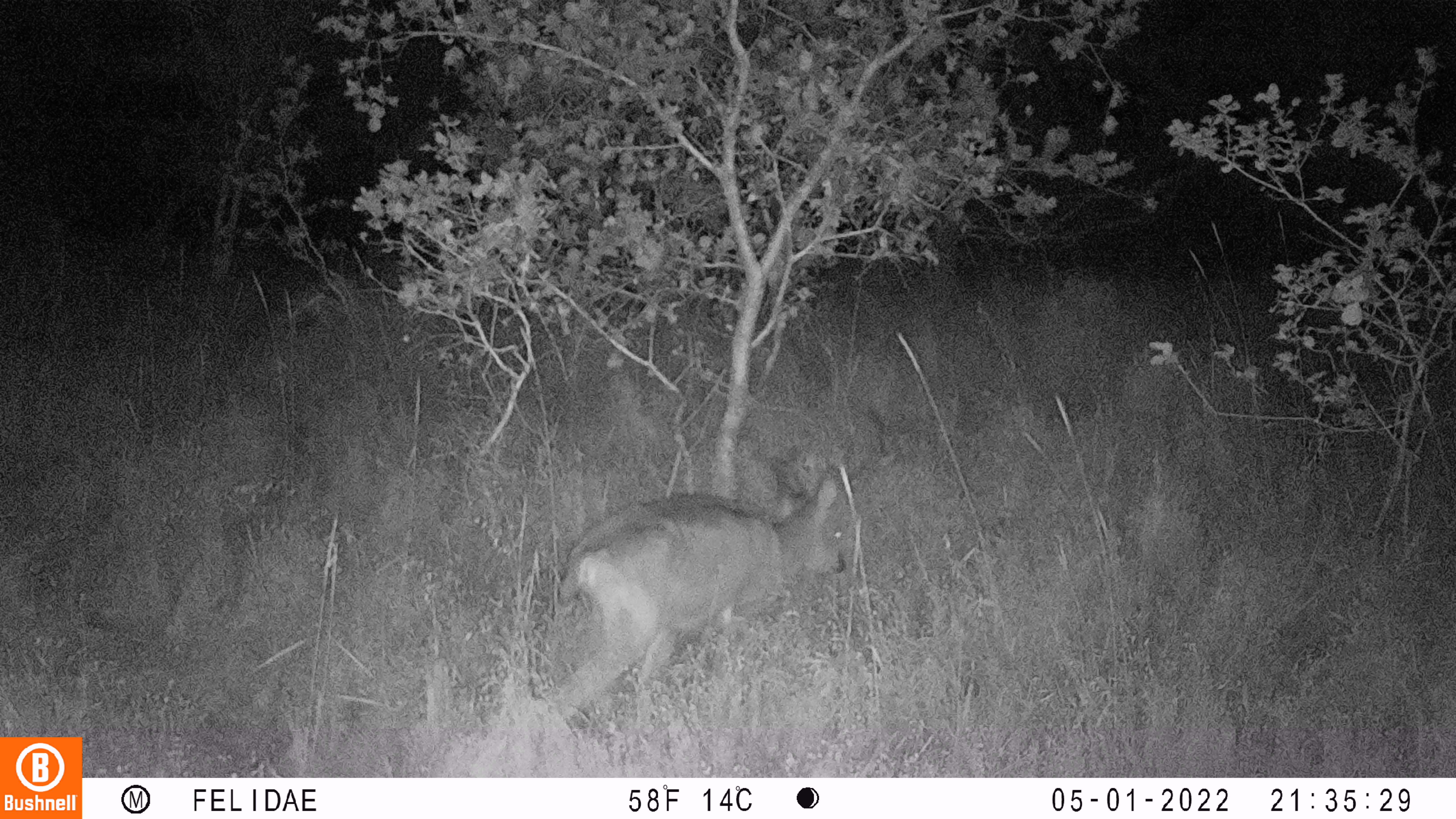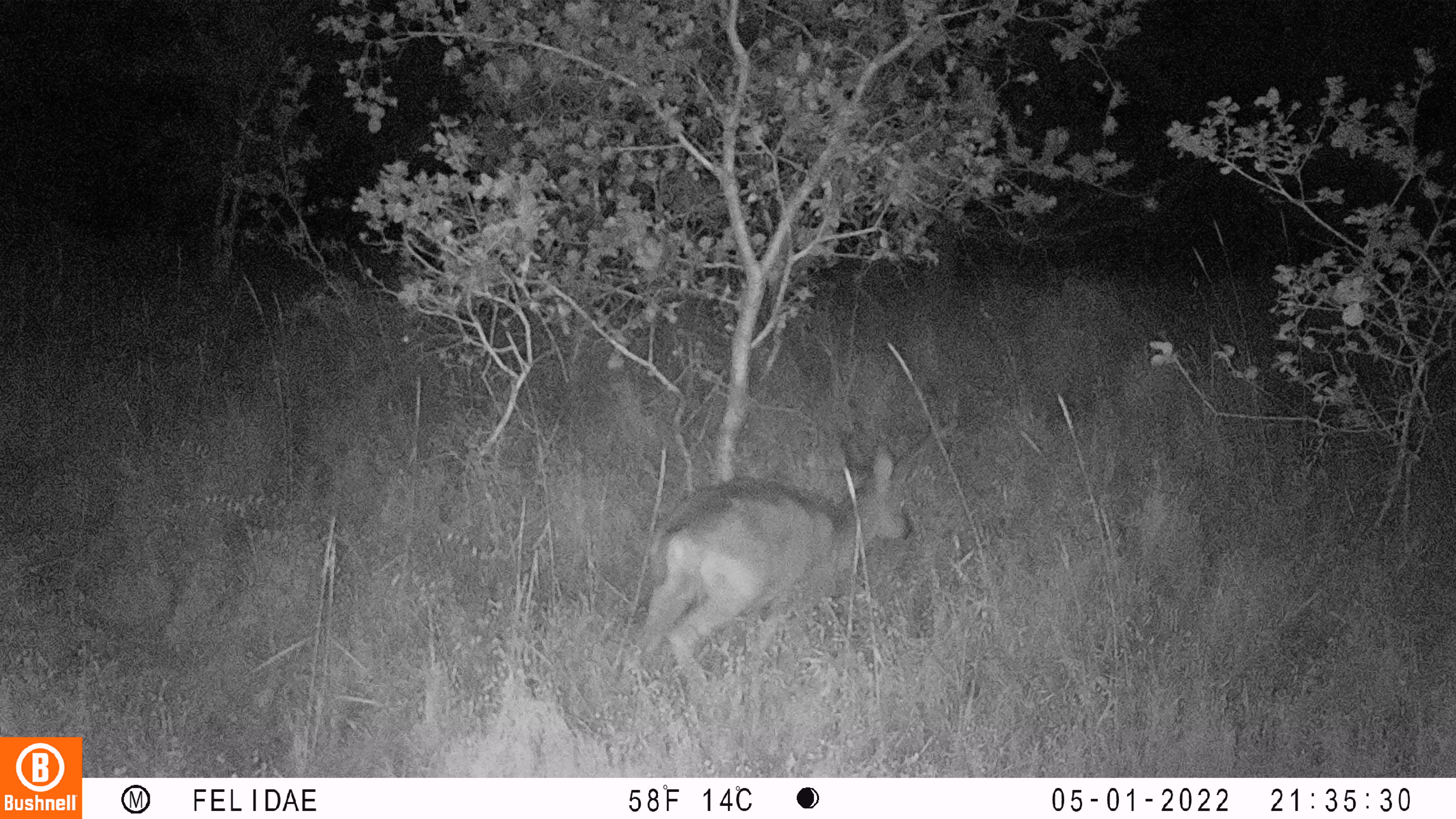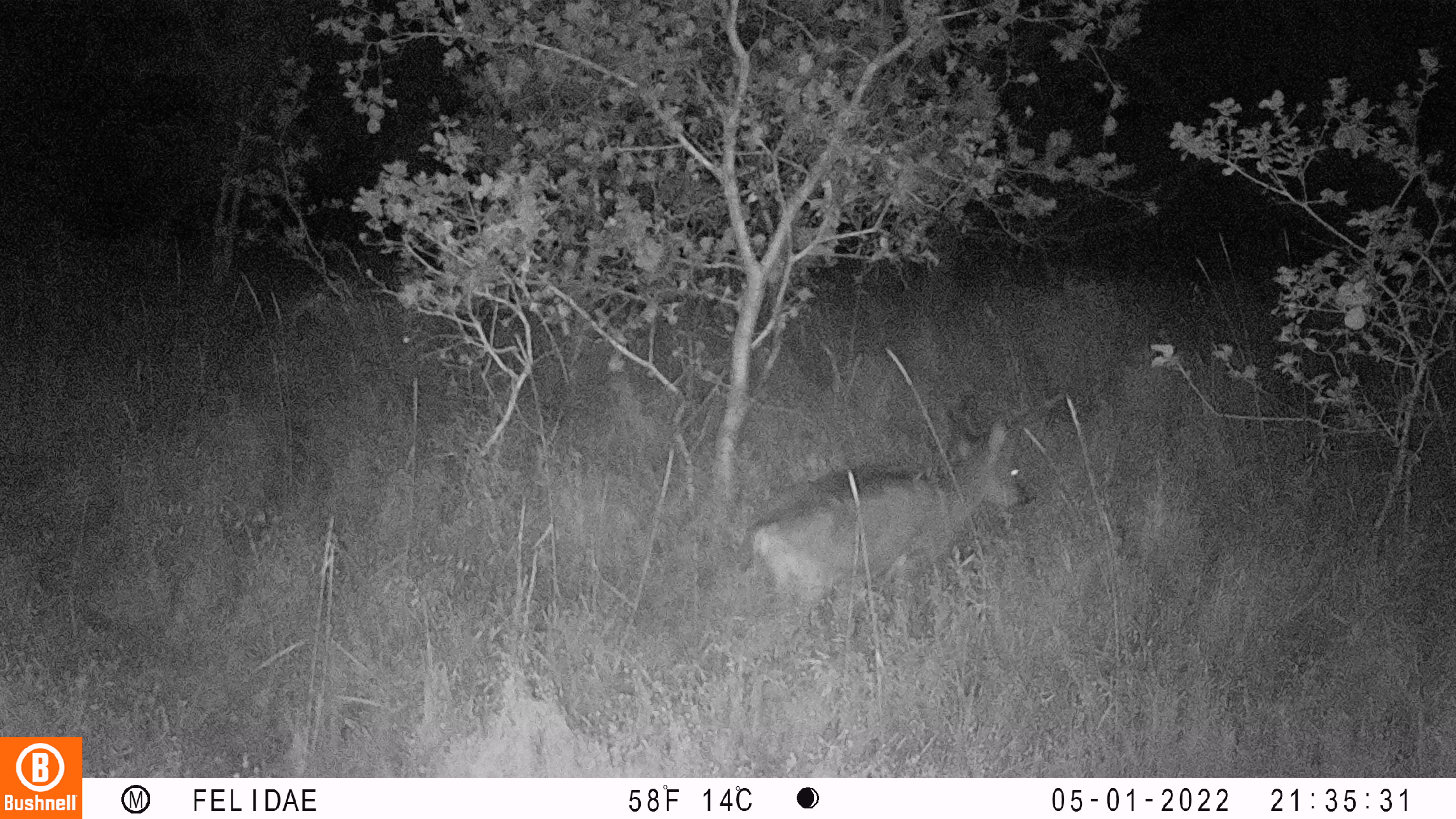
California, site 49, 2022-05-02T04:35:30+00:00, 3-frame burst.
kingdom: Animalia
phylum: Chordata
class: Mammalia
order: Artiodactyla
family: Cervidae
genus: Odocoileus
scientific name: Odocoileus hemionus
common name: mule deer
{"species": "mule deer (Odocoileus hemionus)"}